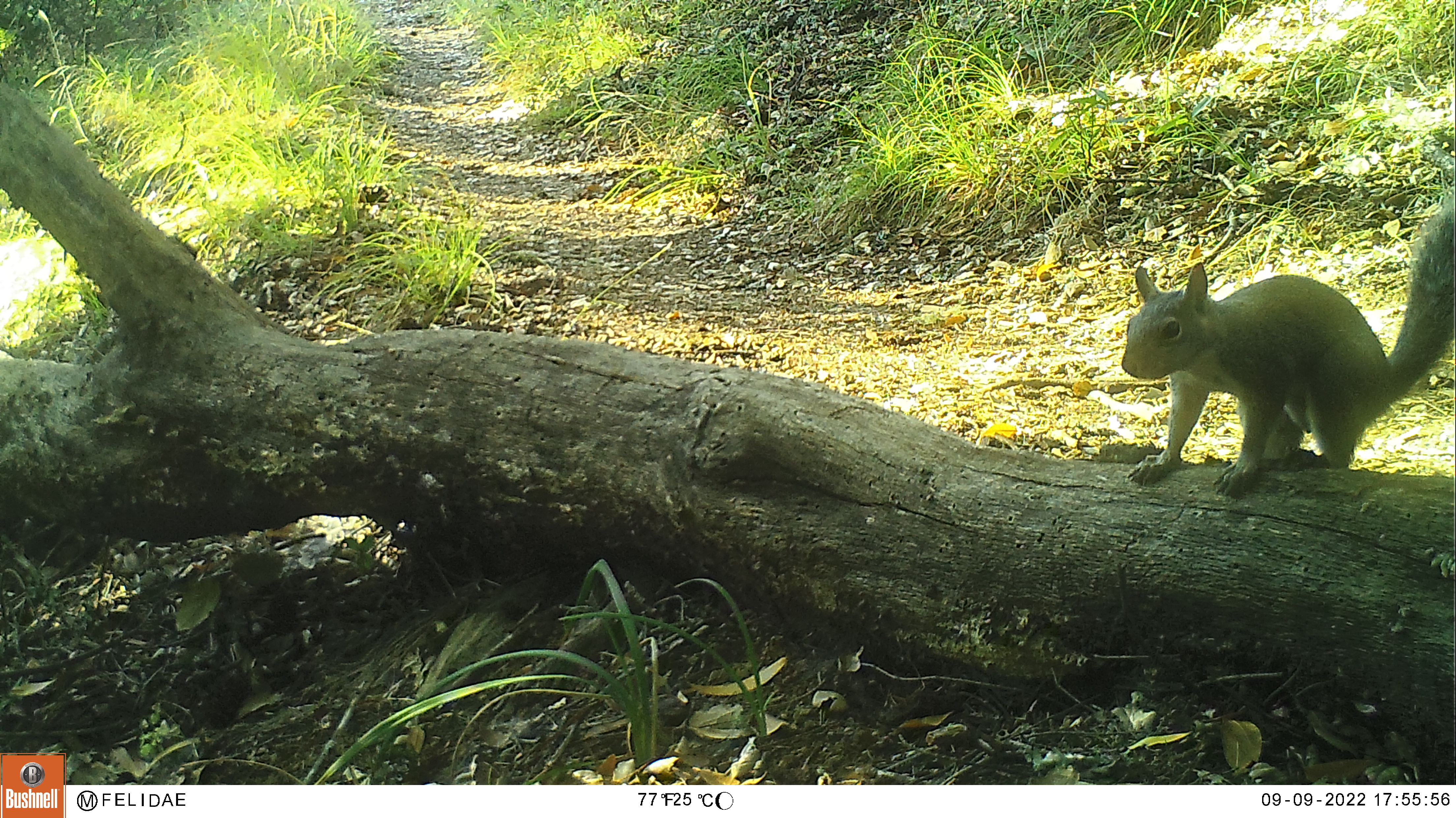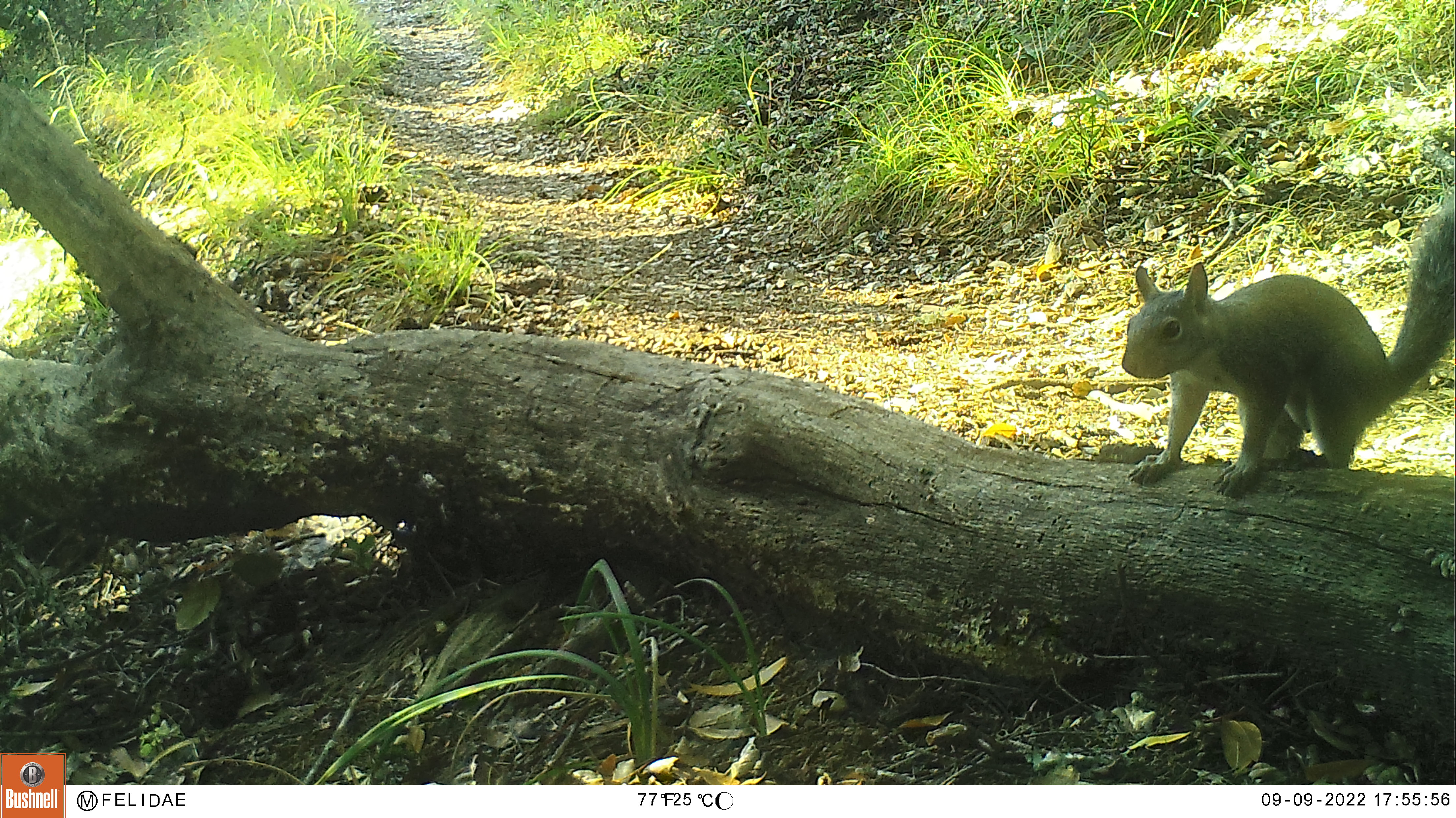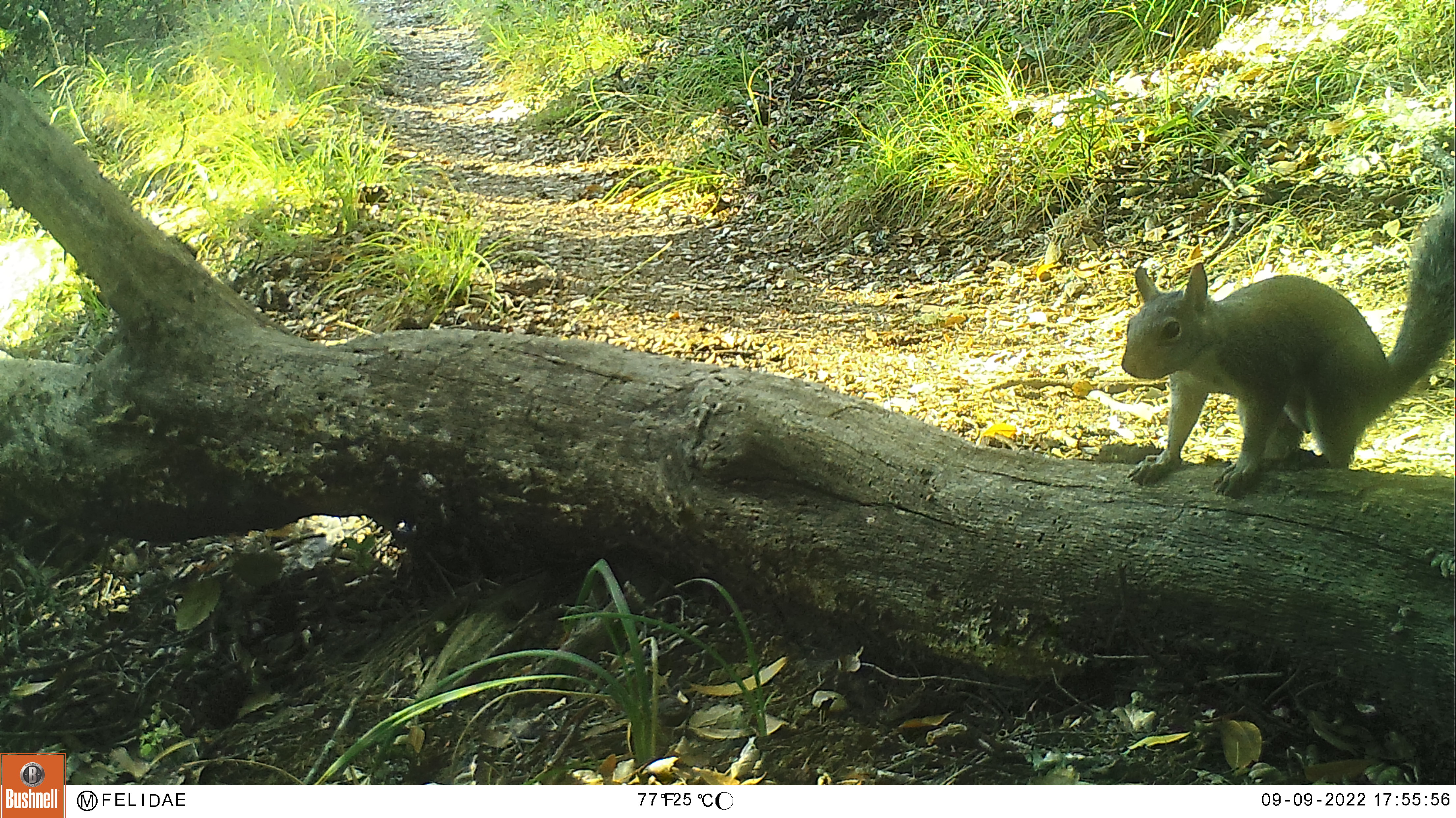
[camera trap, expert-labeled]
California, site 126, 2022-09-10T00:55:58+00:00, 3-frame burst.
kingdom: Animalia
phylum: Chordata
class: Mammalia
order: Rodentia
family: Sciuridae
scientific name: Sciuridae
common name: squirrel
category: unknown squirrel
Unknown squirrel (squirrel) (Sciuridae).